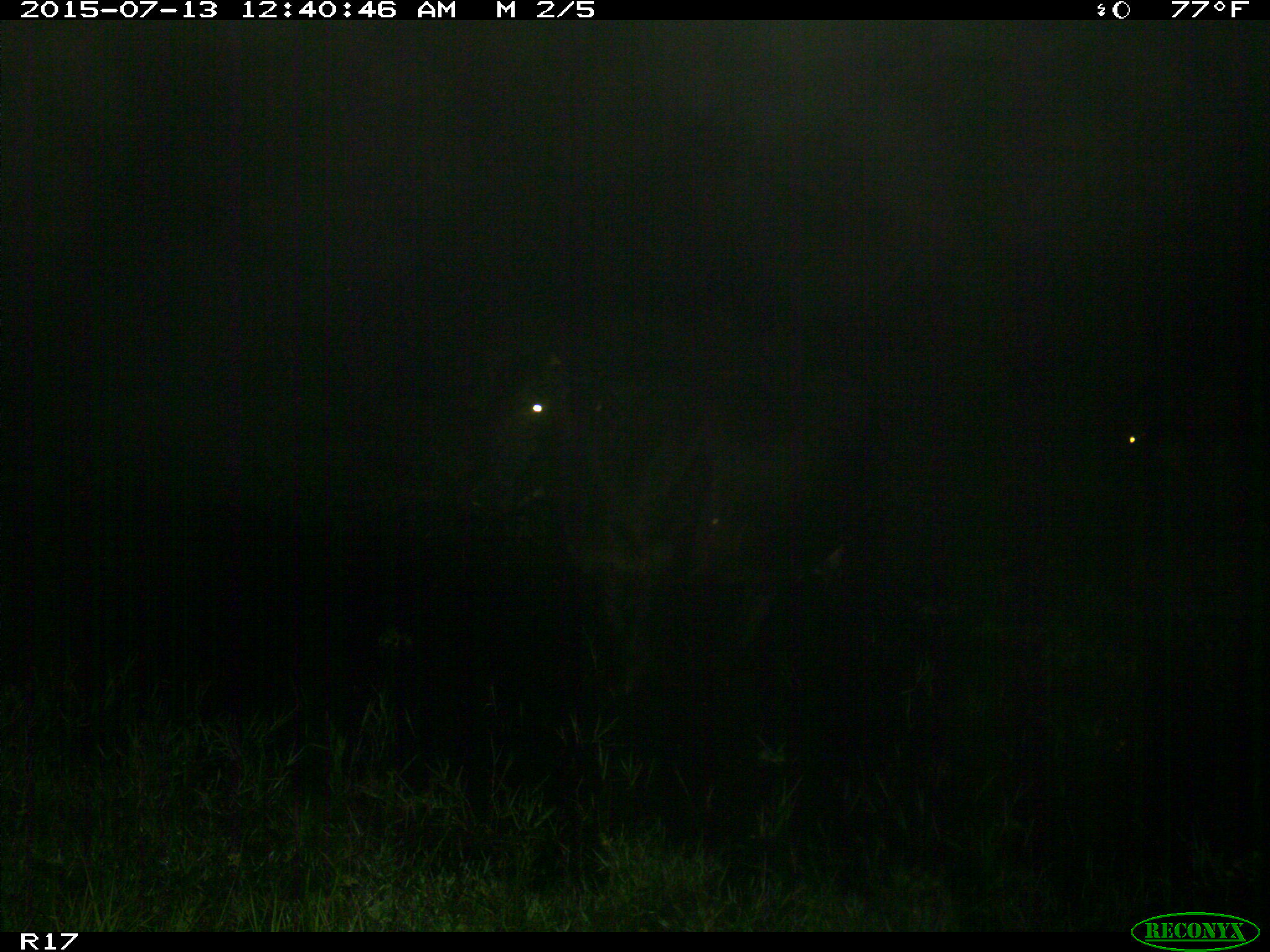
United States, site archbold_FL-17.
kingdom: Animalia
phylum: Chordata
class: Mammalia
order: Artiodactyla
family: Bovidae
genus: Bos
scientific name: Bos taurus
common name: domestic cow